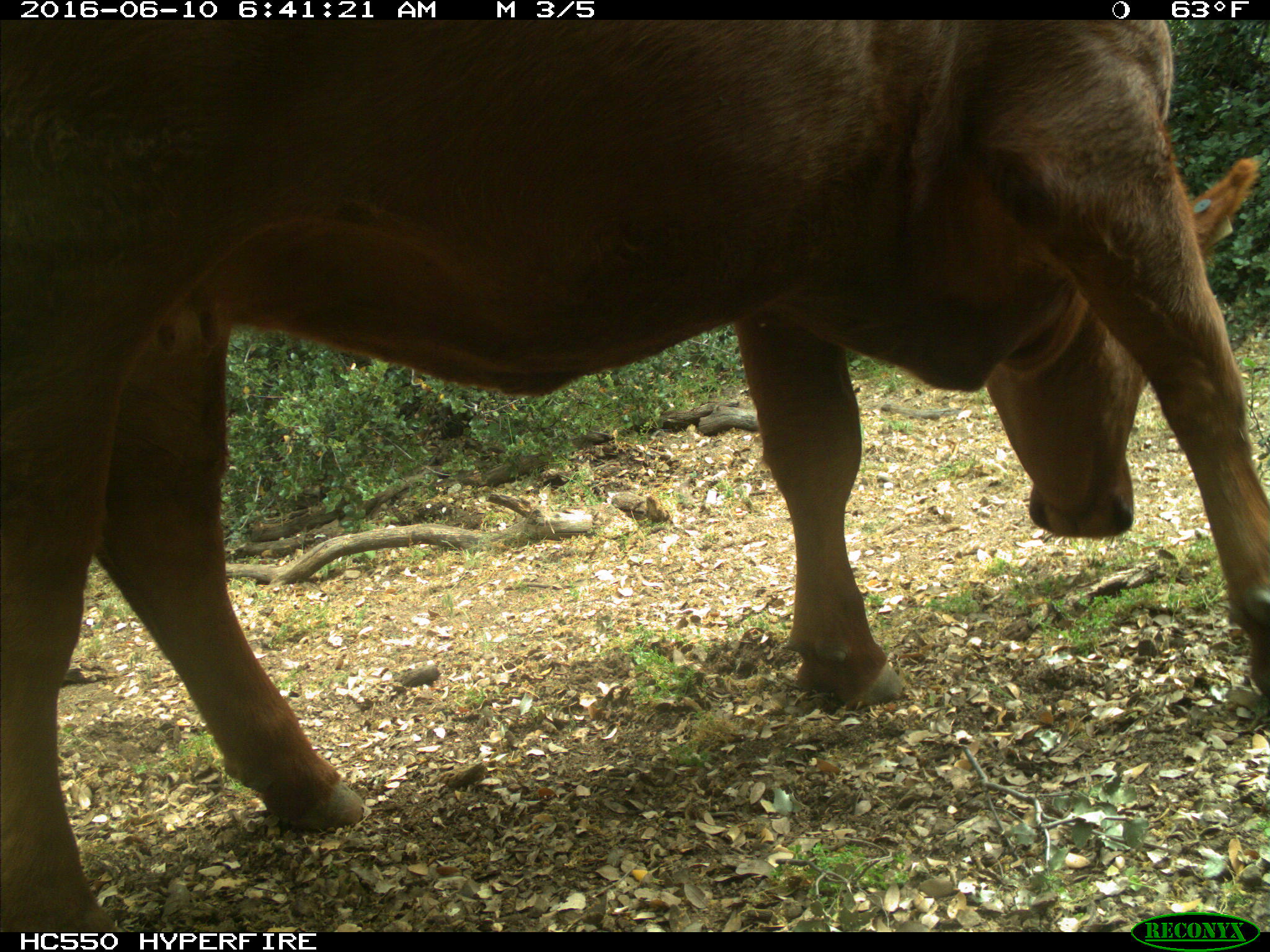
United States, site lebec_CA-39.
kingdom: Animalia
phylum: Chordata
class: Mammalia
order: Artiodactyla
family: Bovidae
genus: Bos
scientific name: Bos taurus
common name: domestic cow